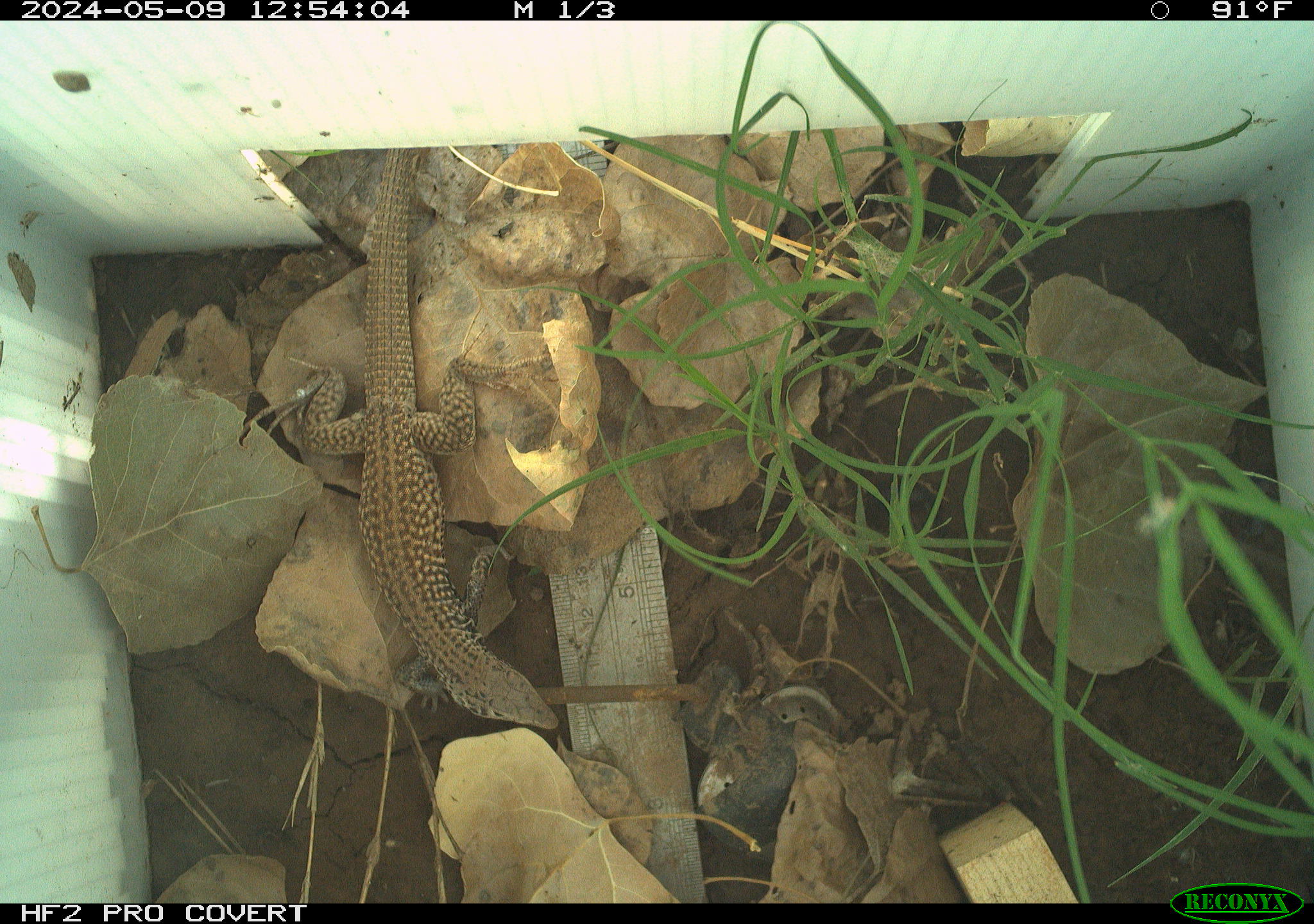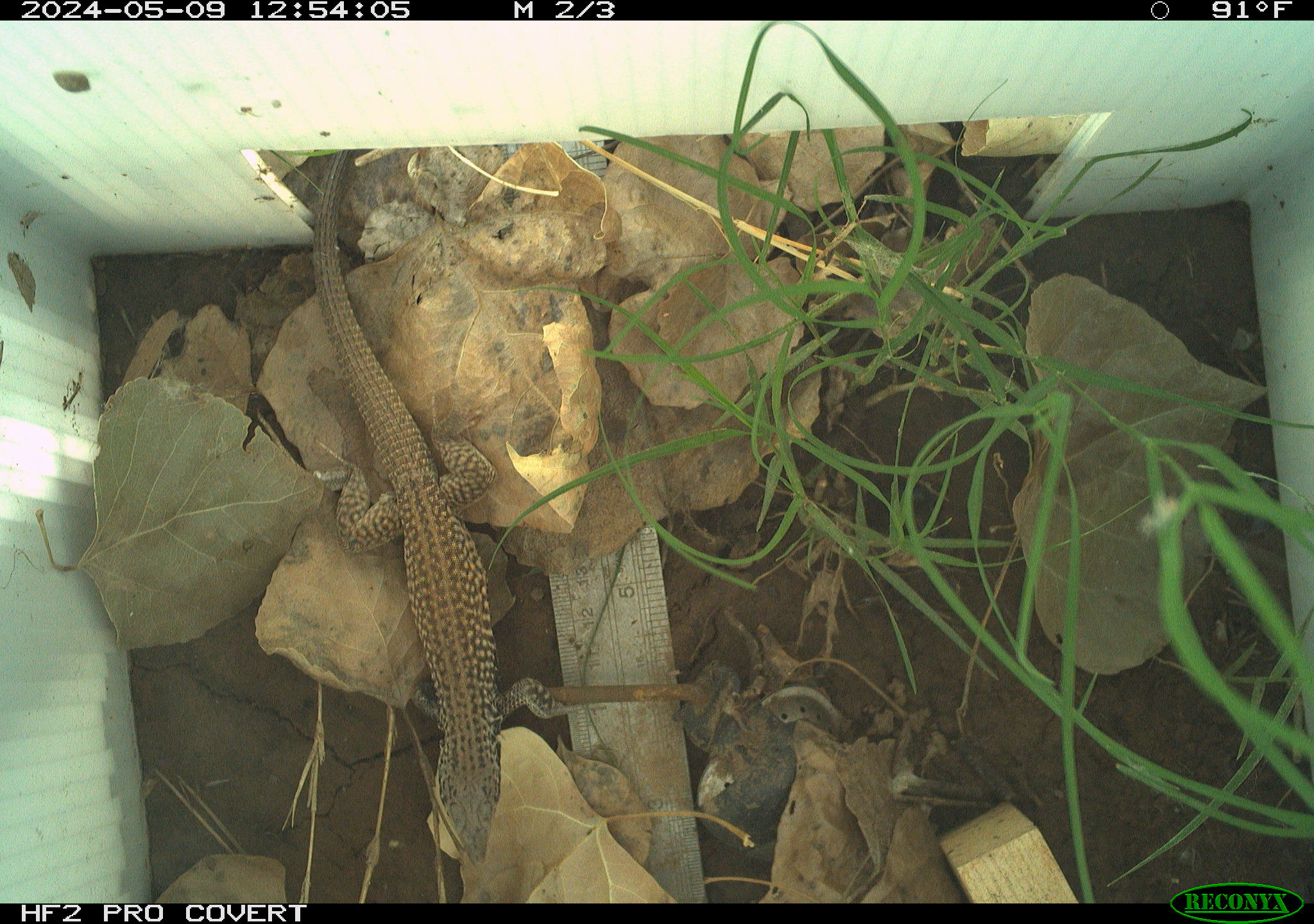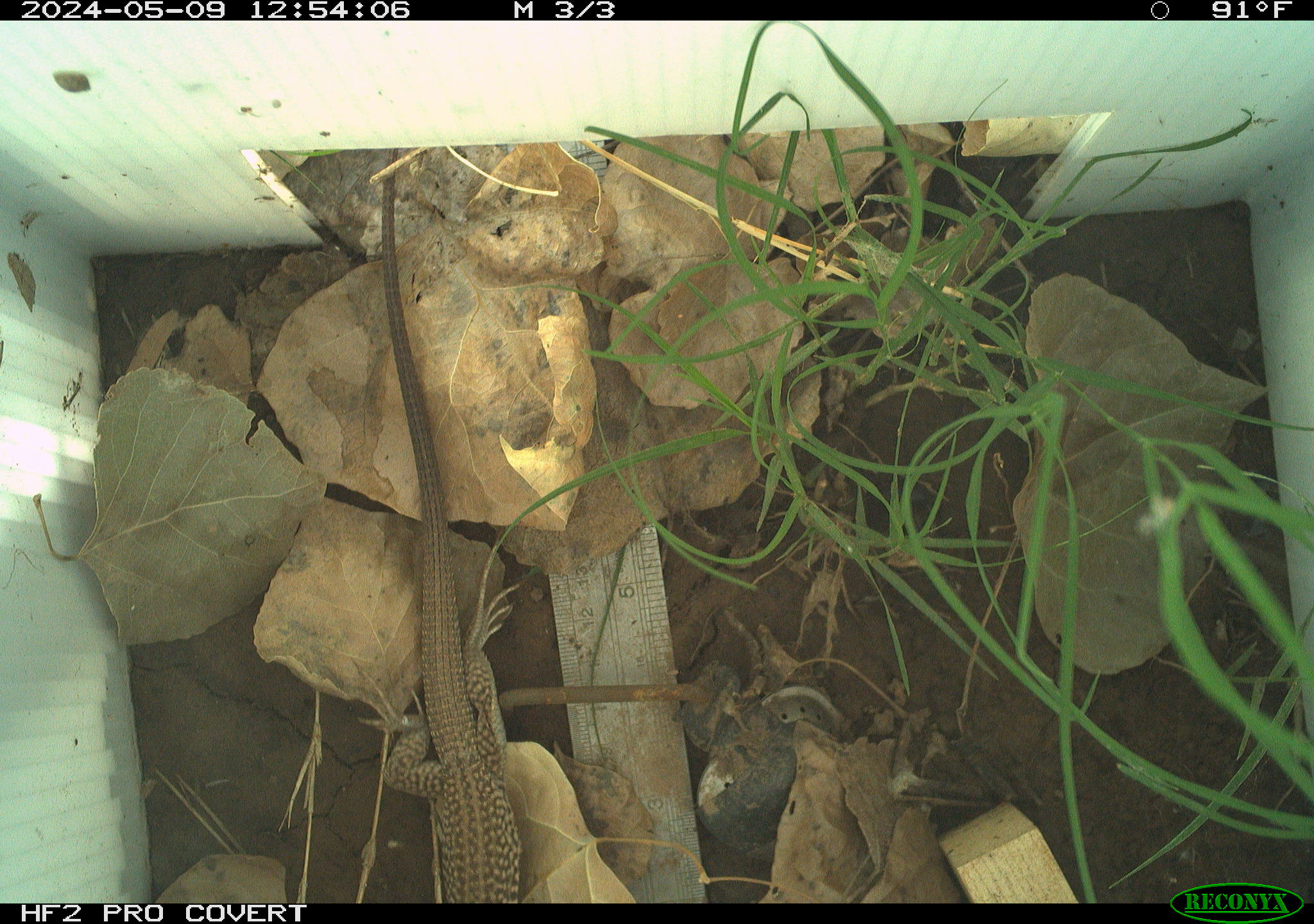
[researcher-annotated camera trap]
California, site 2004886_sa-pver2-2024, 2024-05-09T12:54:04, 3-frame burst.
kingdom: Animalia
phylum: Chordata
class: Reptilia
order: Squamata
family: Teiidae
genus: Aspidoscelis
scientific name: Aspidoscelis tigris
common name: western whiptail